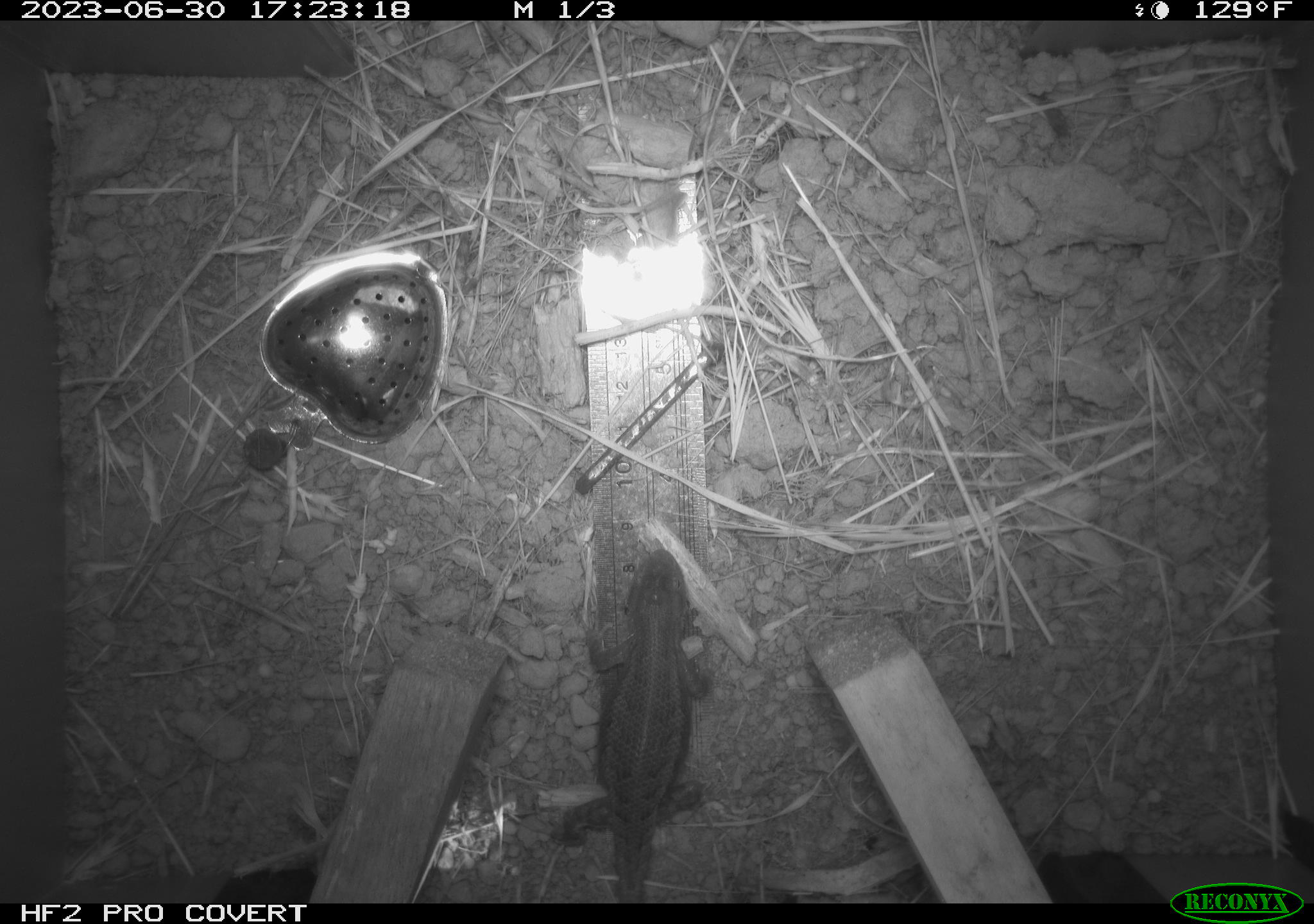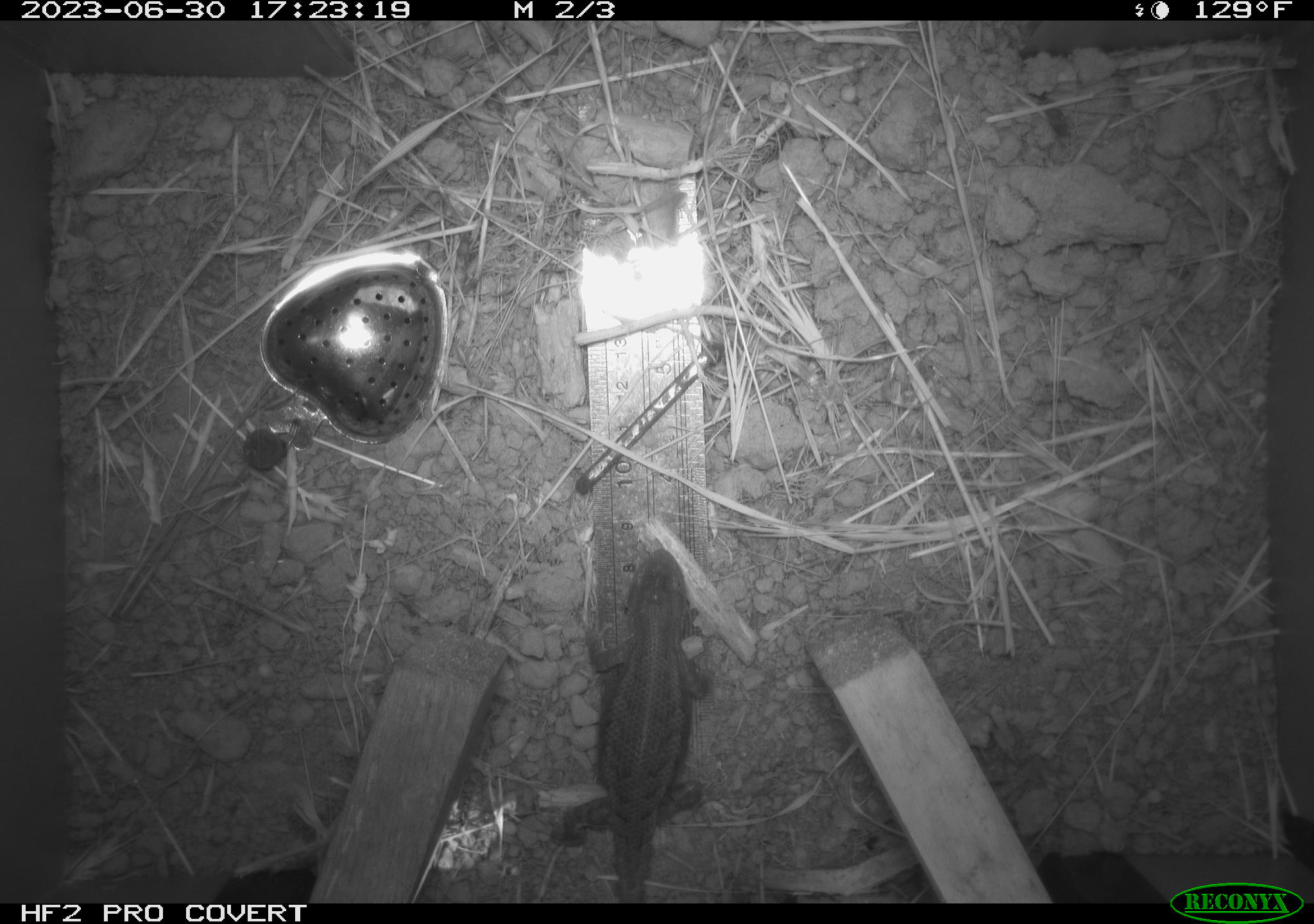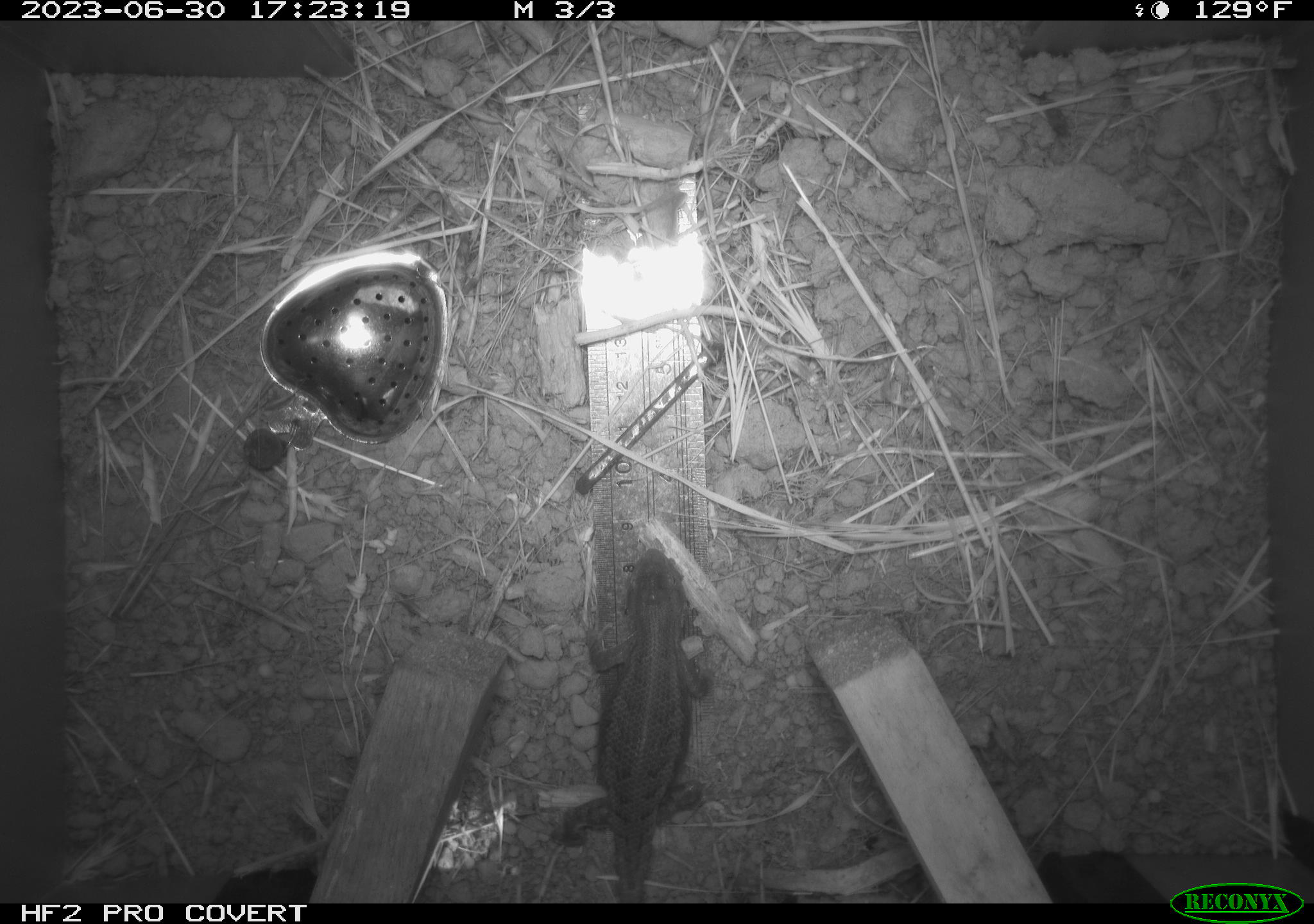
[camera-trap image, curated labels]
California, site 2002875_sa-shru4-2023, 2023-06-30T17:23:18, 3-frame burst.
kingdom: Animalia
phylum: Chordata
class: Reptilia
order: Squamata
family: Phrynosomatidae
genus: Sceloporus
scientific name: Sceloporus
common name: spiny lizards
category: sceloporus species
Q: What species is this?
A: Sceloporus species (spiny lizards) (Sceloporus).